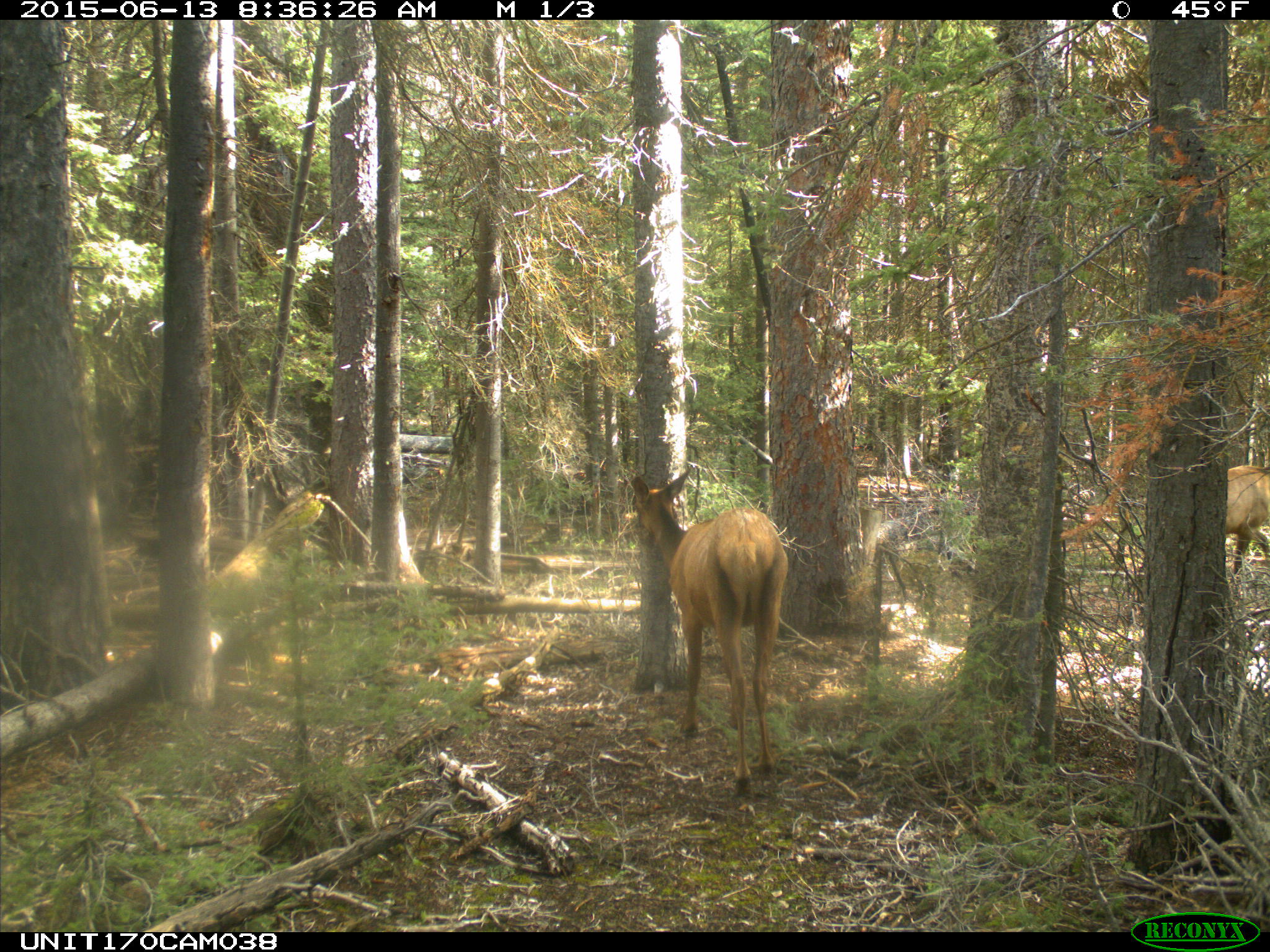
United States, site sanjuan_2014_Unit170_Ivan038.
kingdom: Animalia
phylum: Chordata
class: Mammalia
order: Artiodactyla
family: Cervidae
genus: Cervus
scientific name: Cervus elaphus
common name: red deer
Cervus elaphus (red deer).